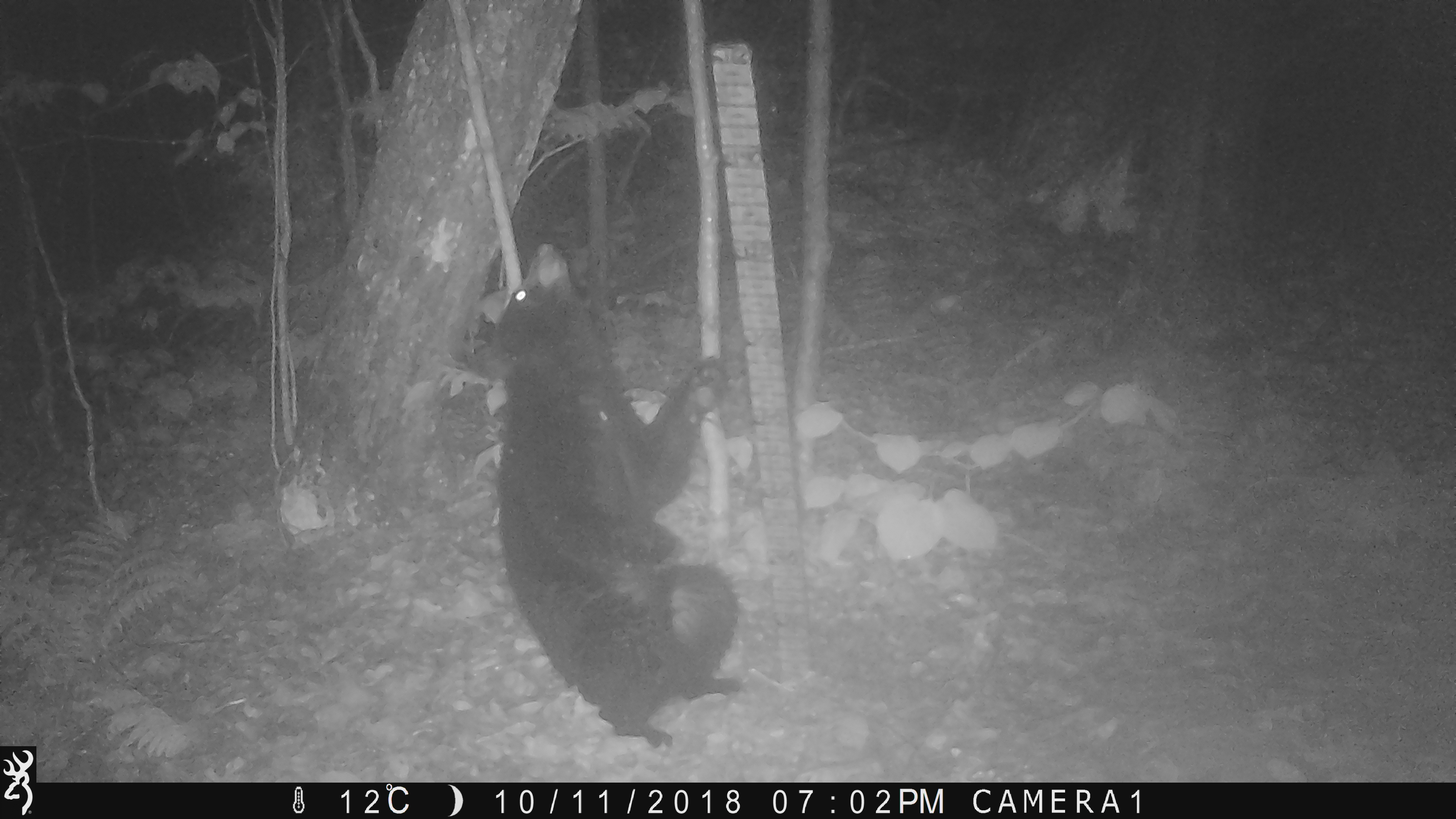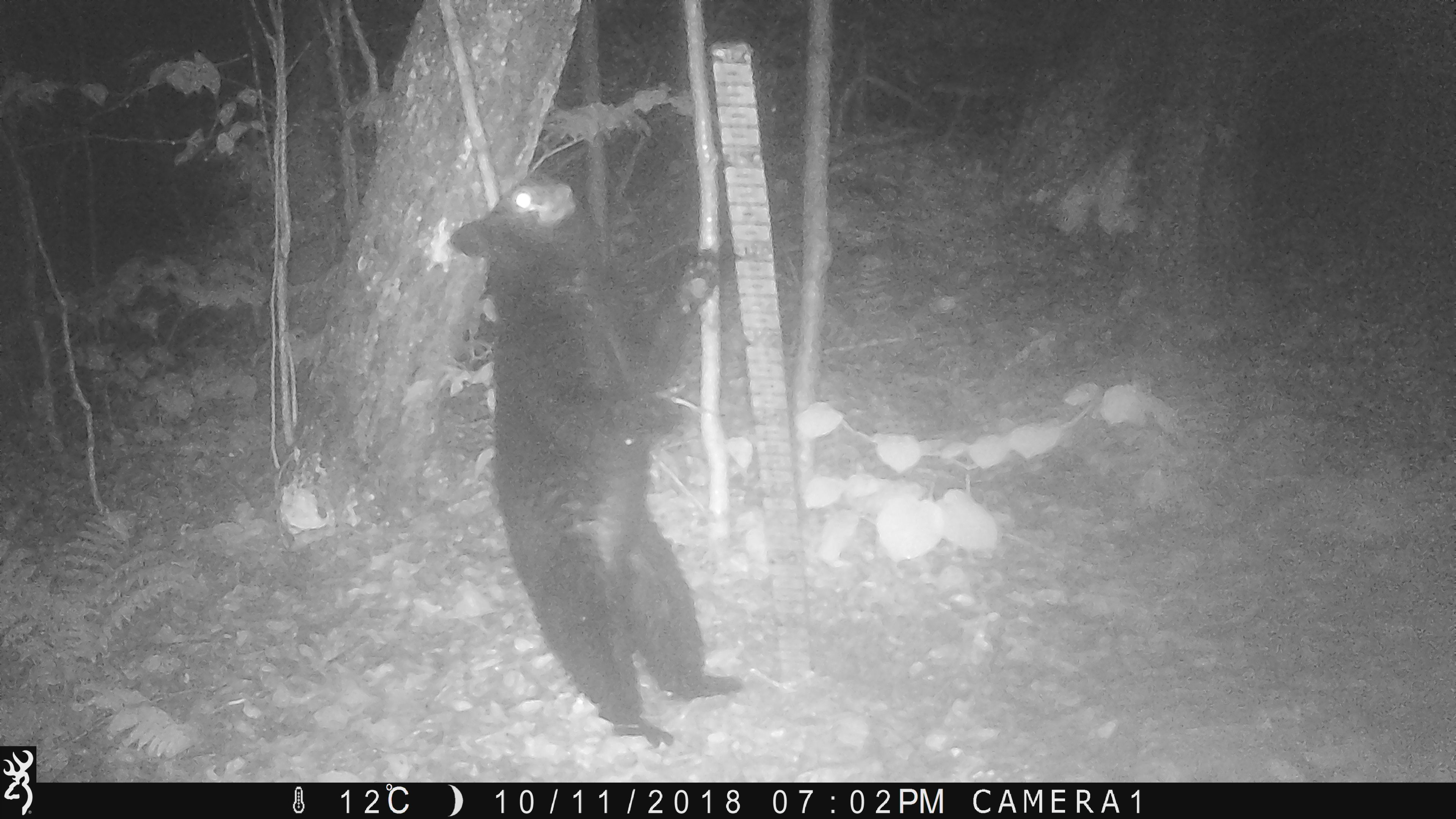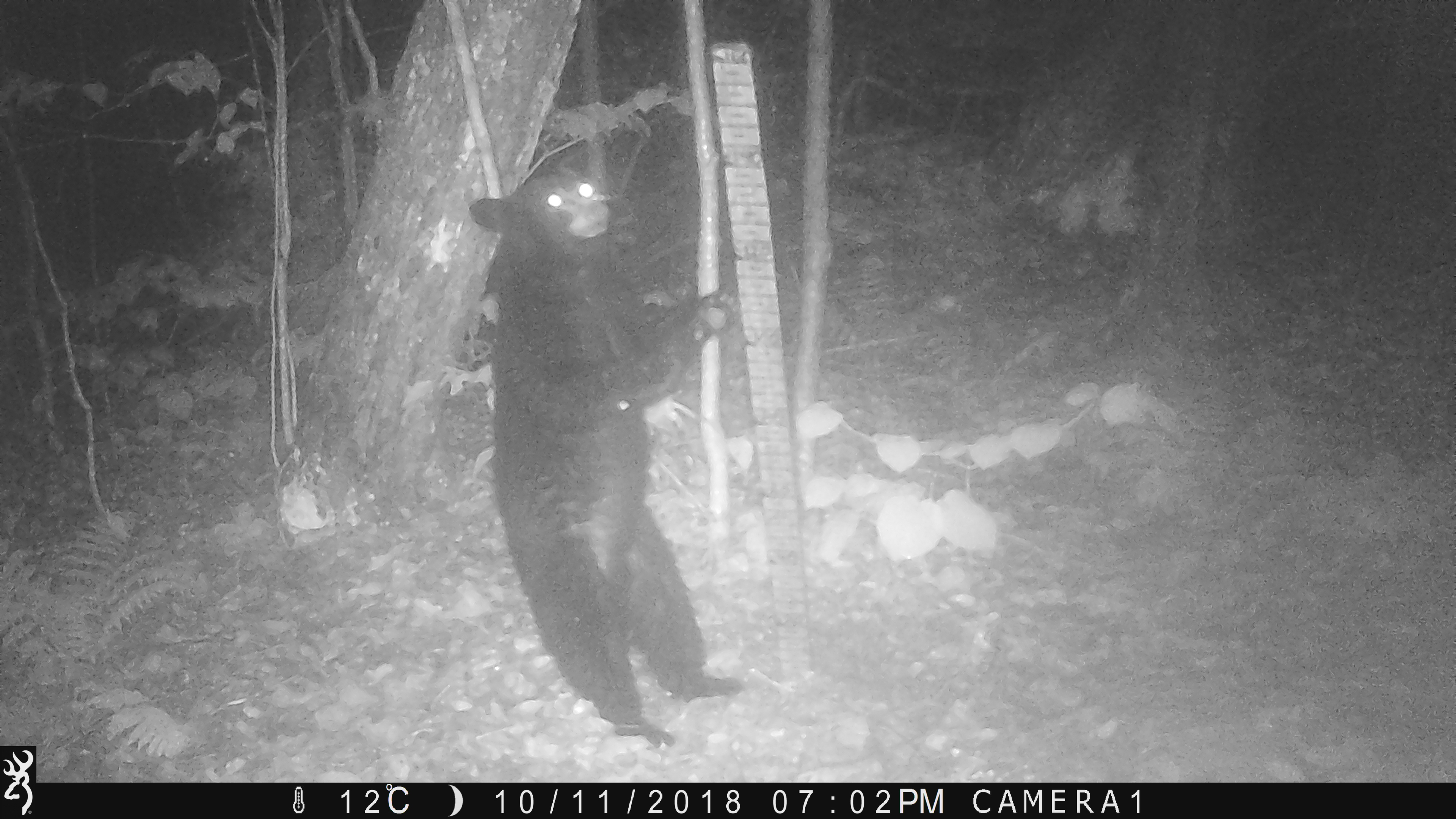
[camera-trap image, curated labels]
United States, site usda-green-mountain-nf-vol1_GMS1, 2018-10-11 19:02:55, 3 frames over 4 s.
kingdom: Animalia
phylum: Chordata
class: Mammalia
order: Carnivora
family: Ursidae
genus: Ursus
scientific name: Ursus americanus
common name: black bear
Black bear (Ursus americanus).